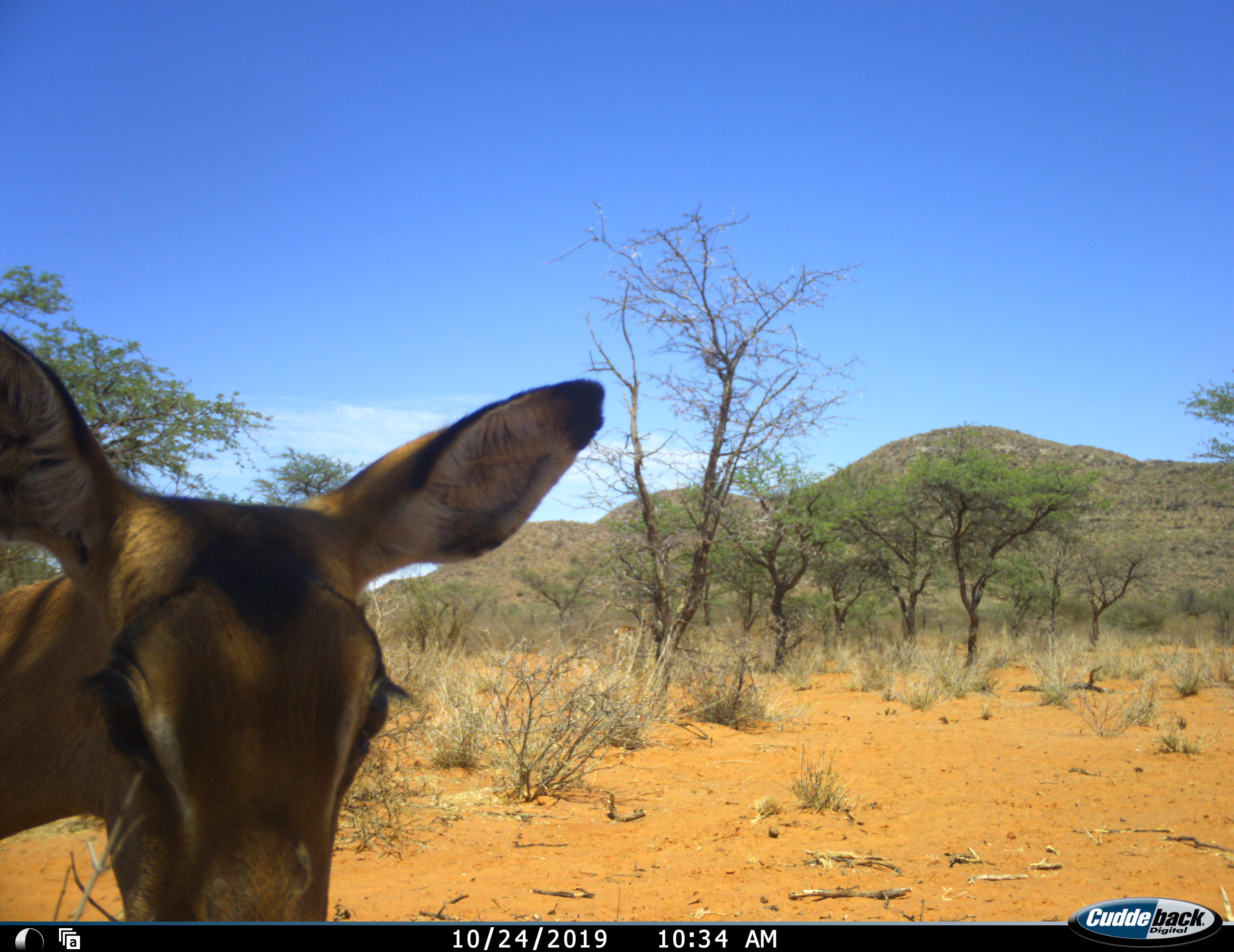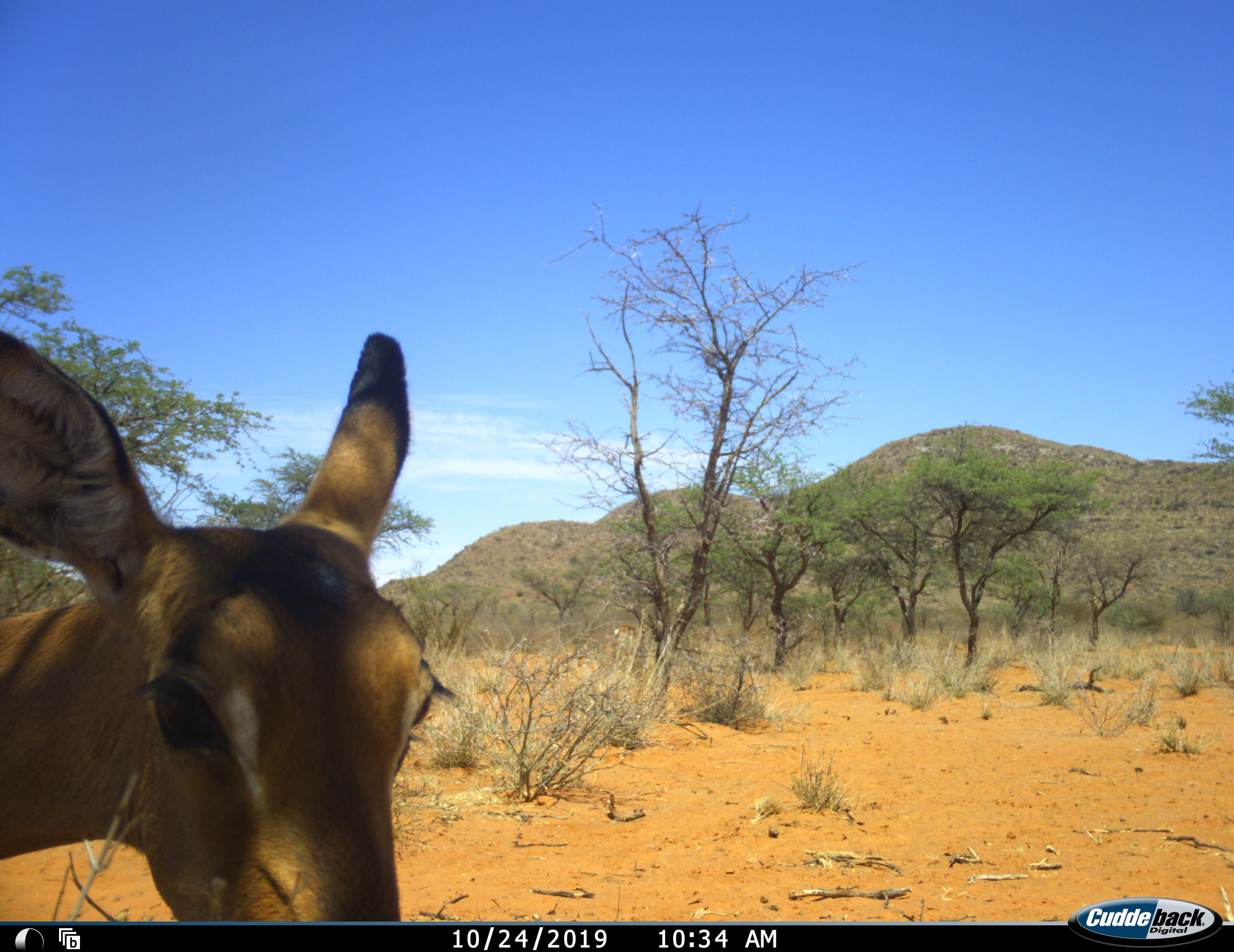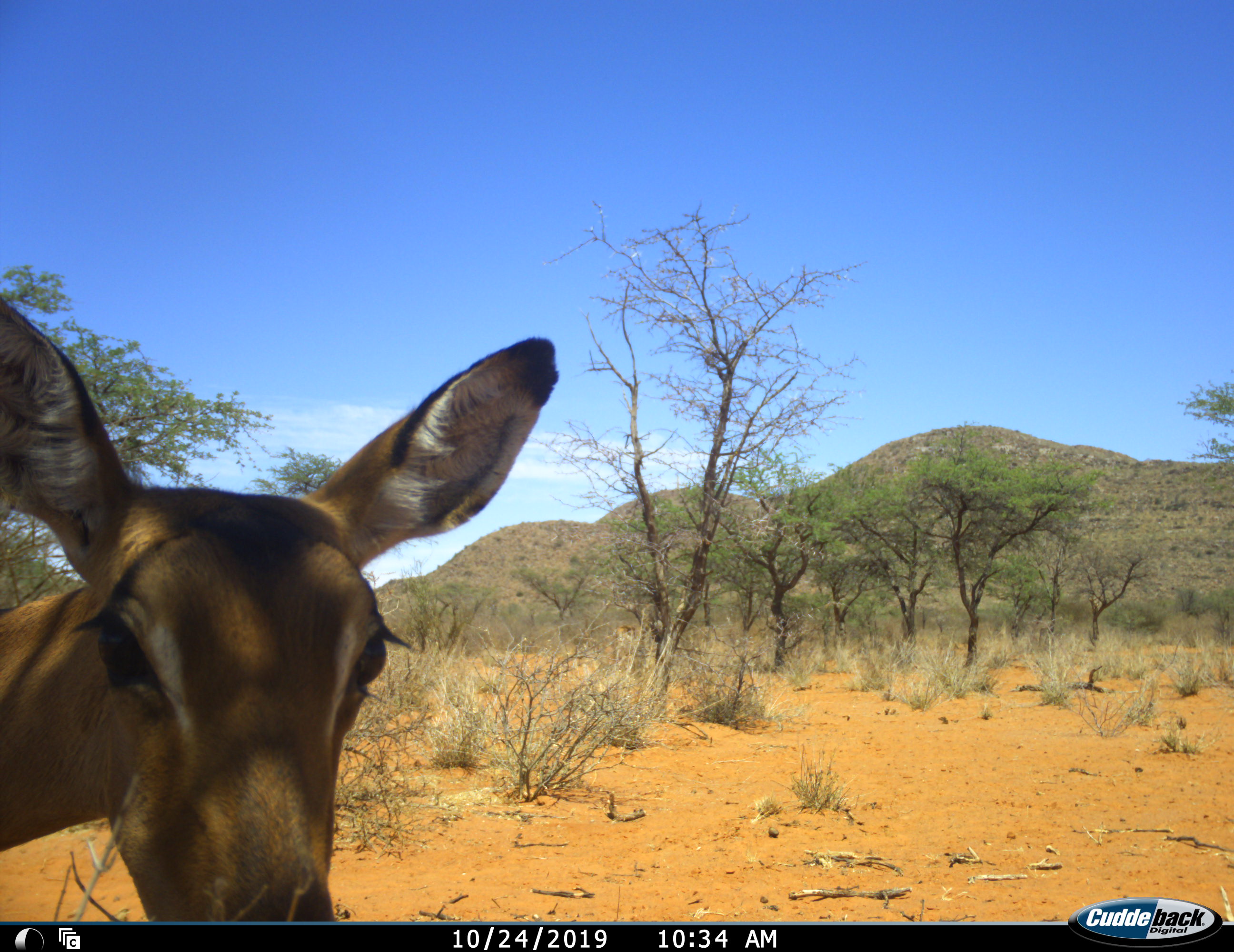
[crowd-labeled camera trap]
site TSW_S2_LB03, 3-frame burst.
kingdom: Animalia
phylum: Chordata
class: Mammalia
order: Artiodactyla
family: Bovidae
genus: Aepyceros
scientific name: Aepyceros melampus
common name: impala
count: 1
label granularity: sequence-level